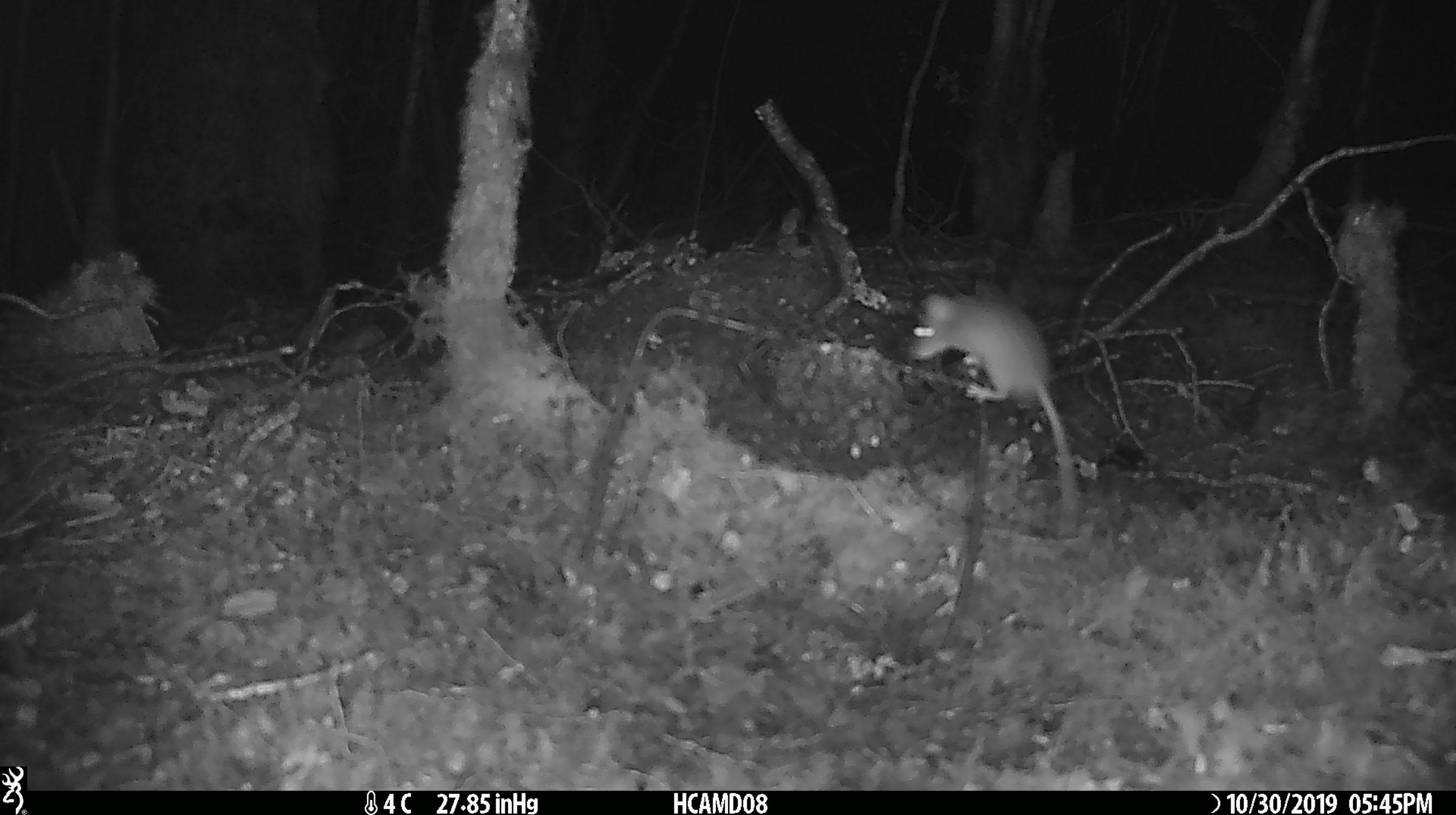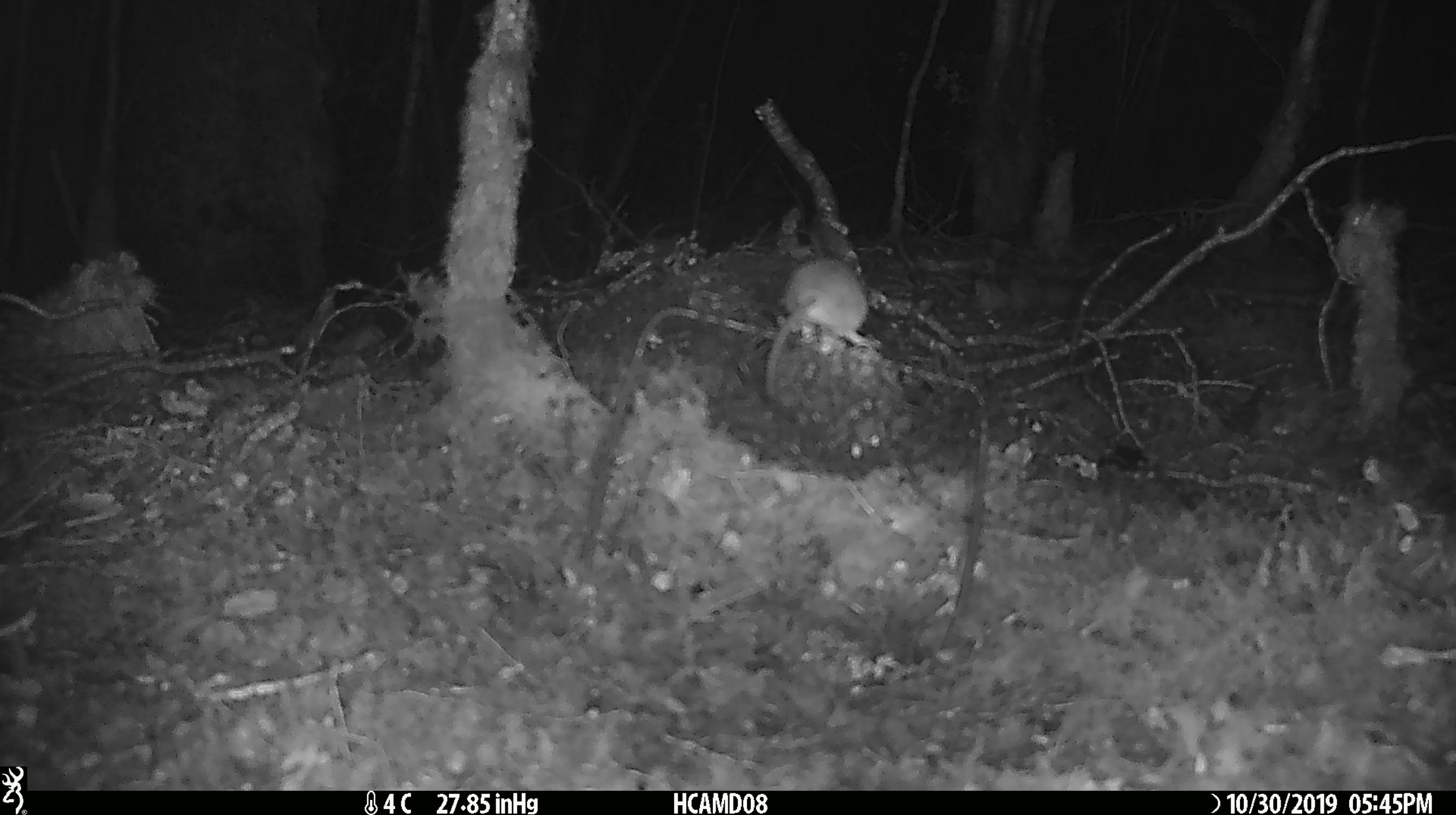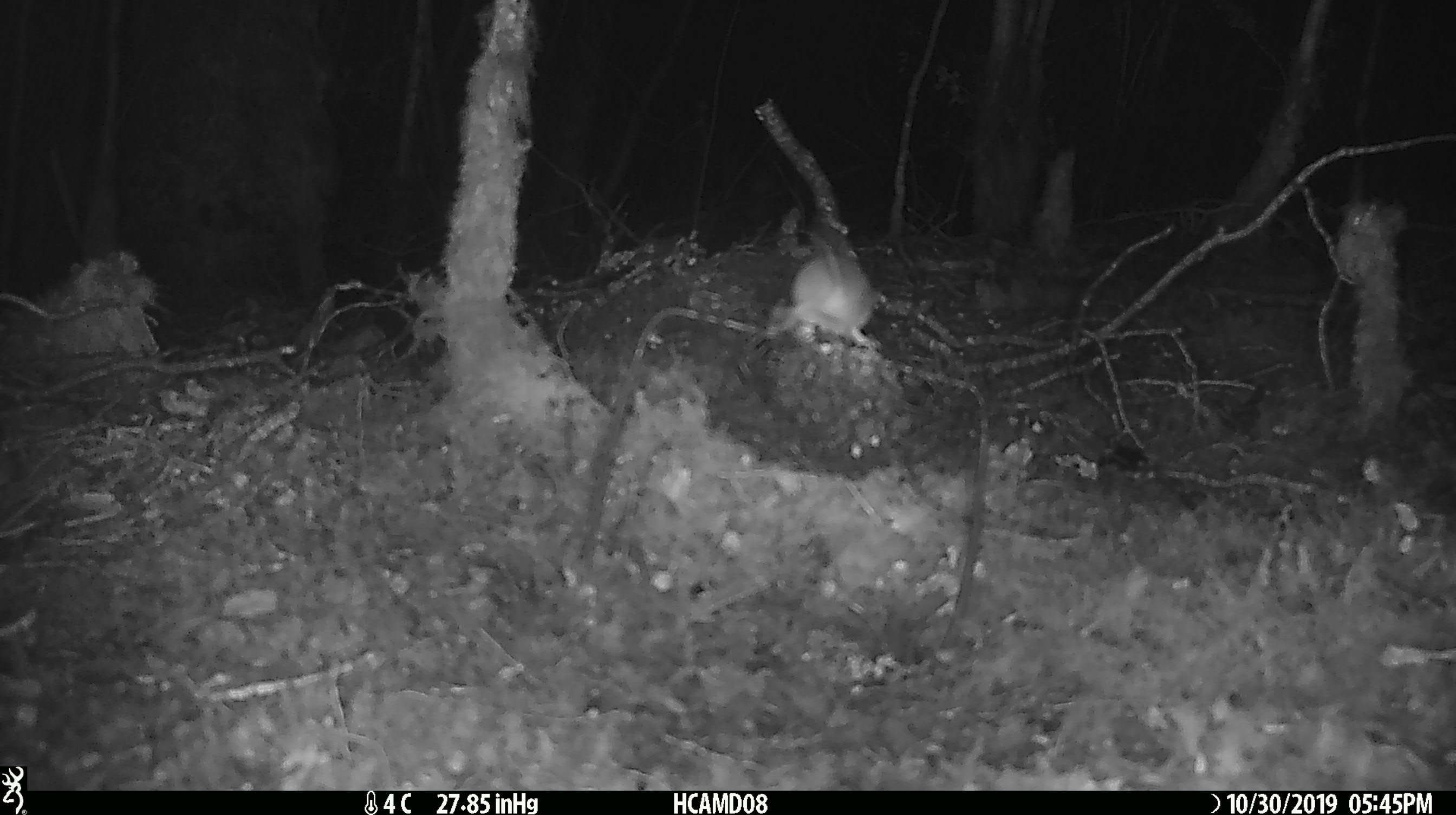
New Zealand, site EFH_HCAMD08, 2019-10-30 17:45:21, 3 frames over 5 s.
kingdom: Animalia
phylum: Chordata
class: Mammalia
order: Rodentia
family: Muridae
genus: Mus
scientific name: Mus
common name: mouse